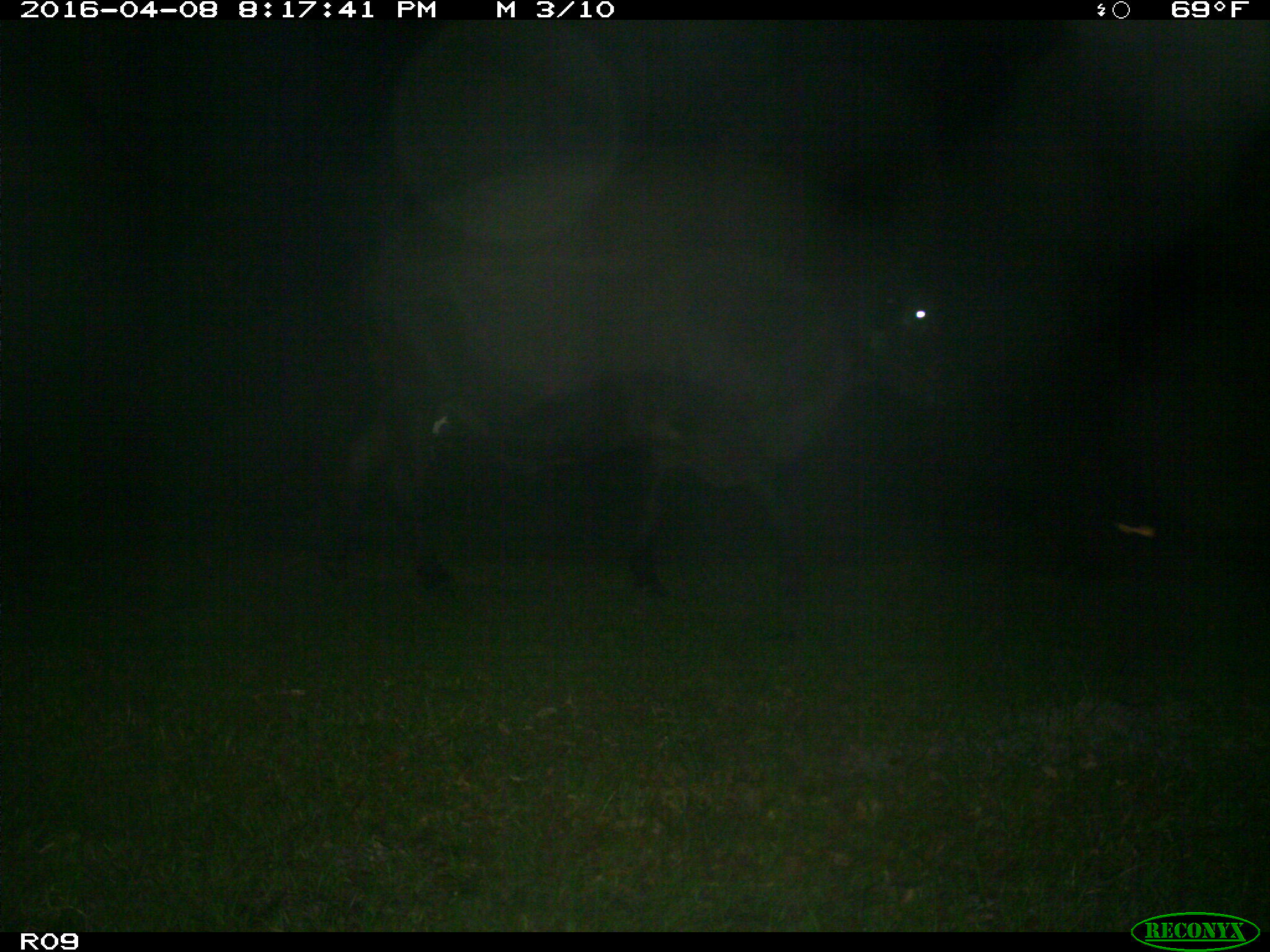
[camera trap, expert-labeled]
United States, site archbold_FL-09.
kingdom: Animalia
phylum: Chordata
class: Mammalia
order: Artiodactyla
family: Bovidae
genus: Bos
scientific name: Bos taurus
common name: domestic cow